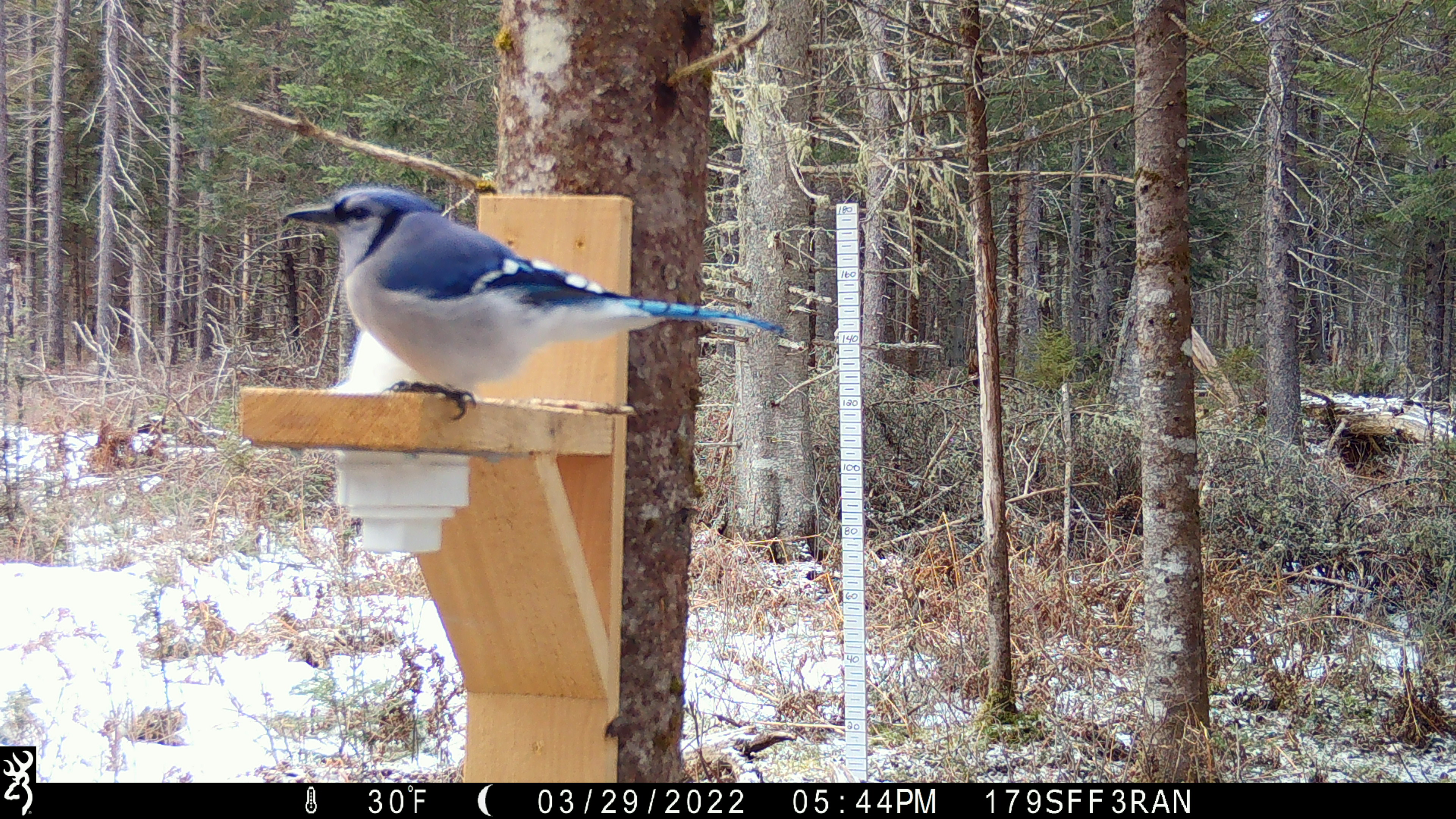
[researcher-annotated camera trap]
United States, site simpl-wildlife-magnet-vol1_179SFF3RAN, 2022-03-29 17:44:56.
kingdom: Animalia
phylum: Chordata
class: Aves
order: Passeriformes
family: Corvidae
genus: Cyanocitta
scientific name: Cyanocitta cristata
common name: blue jay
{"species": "blue jay (Cyanocitta cristata)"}